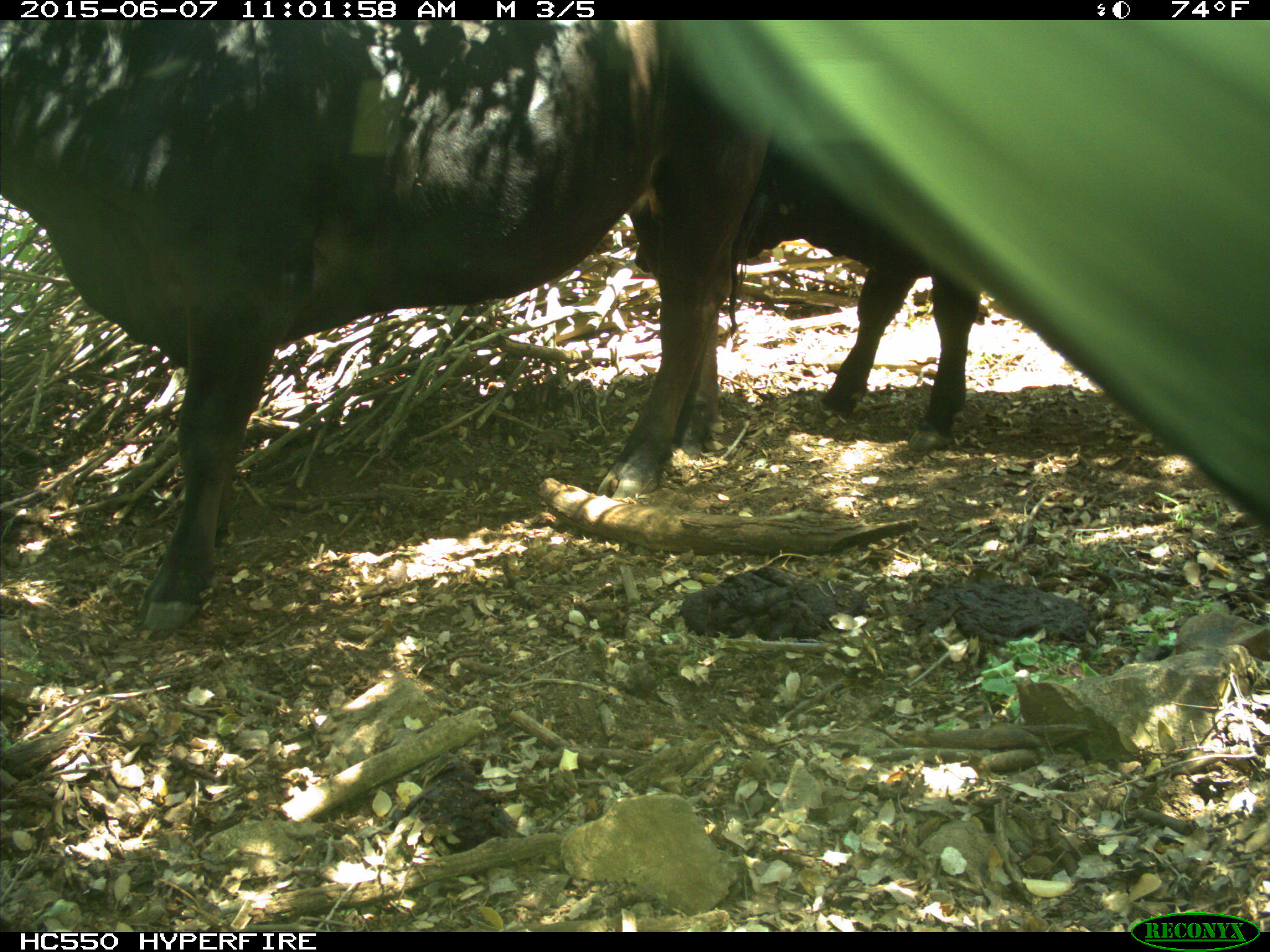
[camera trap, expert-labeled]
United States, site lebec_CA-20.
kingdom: Animalia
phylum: Chordata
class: Mammalia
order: Artiodactyla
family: Bovidae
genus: Bos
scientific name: Bos taurus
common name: domestic cow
Bos taurus (domestic cow).